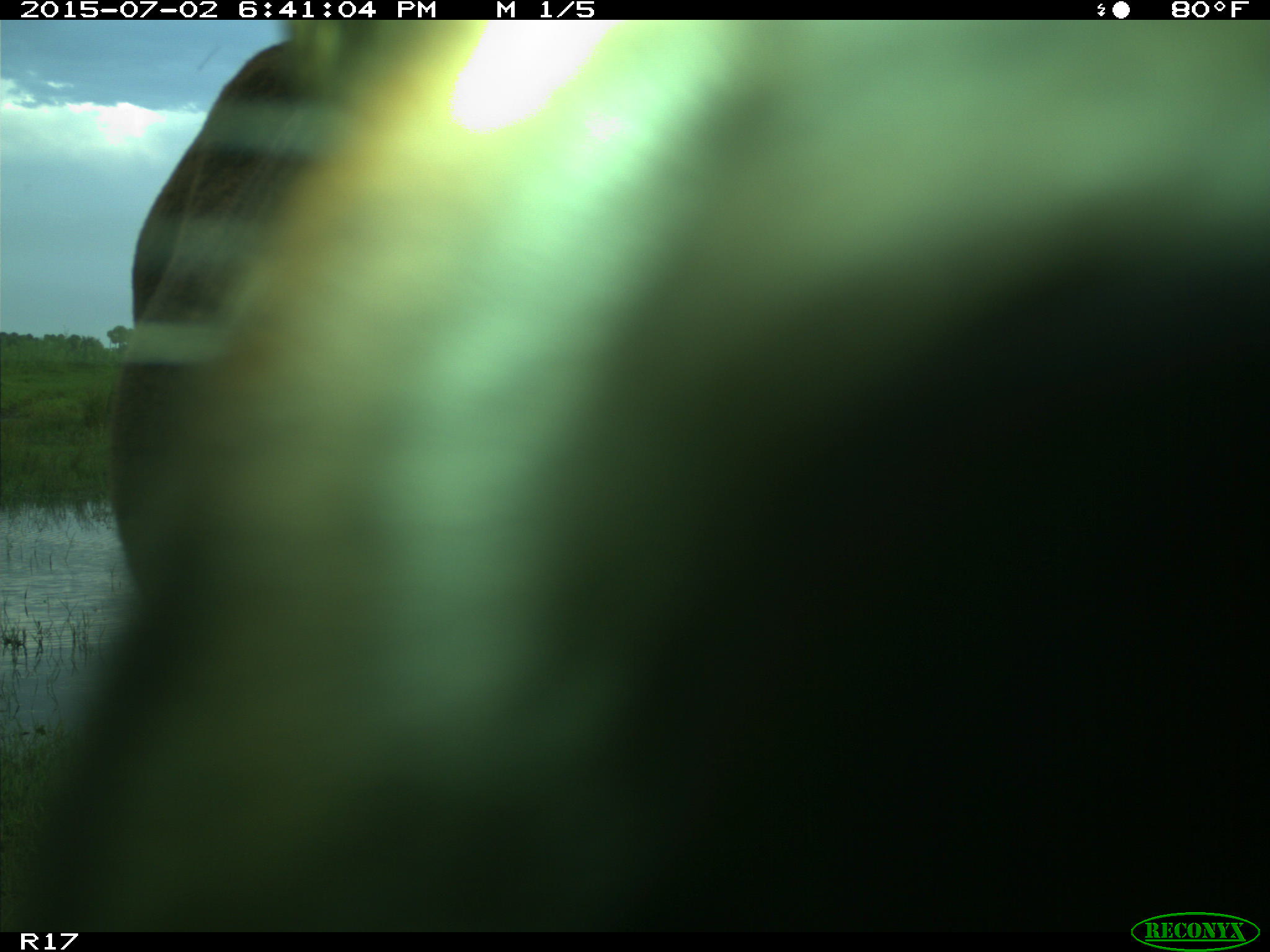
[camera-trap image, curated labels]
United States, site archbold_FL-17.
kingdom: Animalia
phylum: Chordata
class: Mammalia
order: Artiodactyla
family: Bovidae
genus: Bos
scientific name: Bos taurus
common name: domestic cow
Bos taurus (domestic cow).